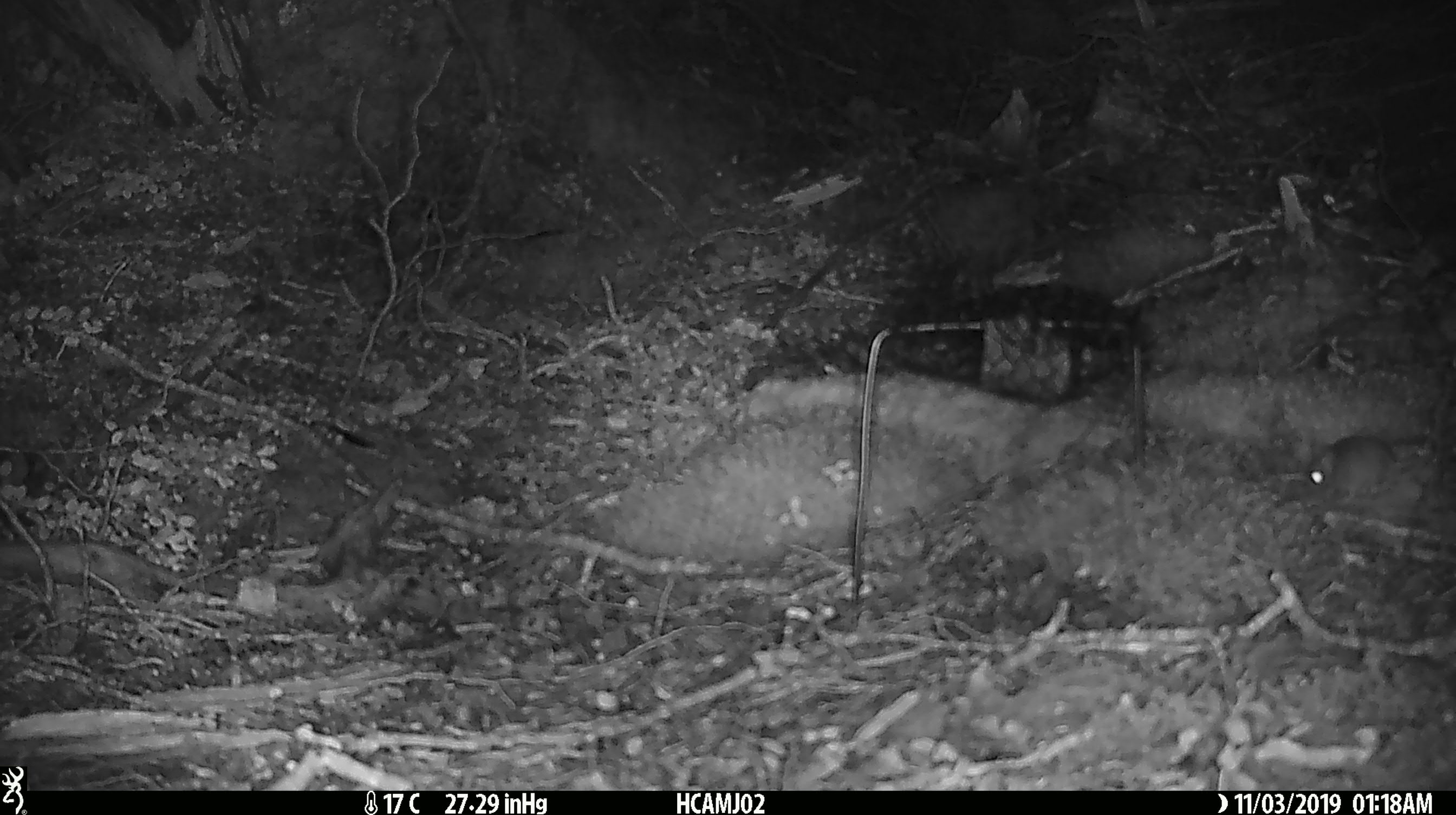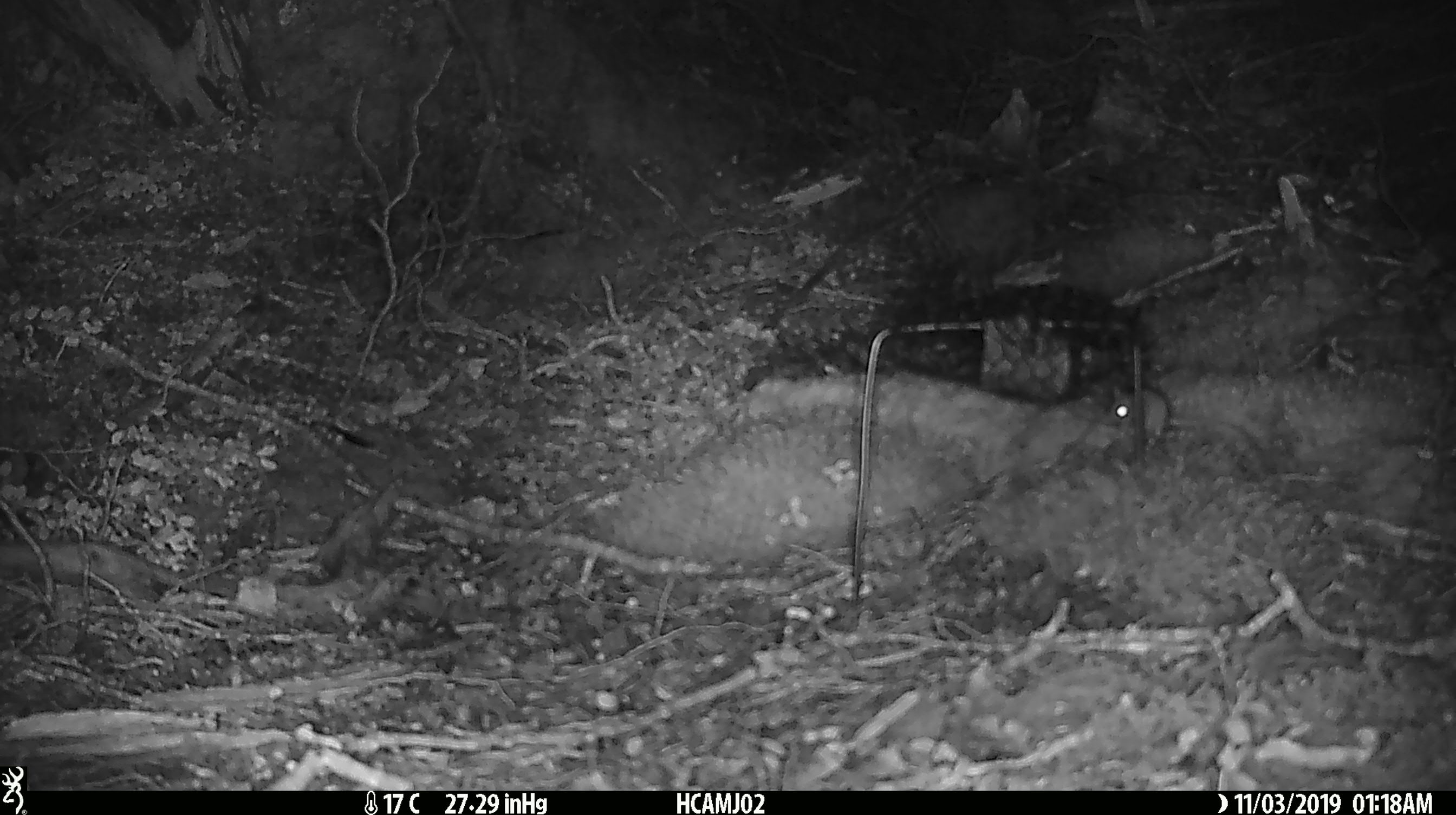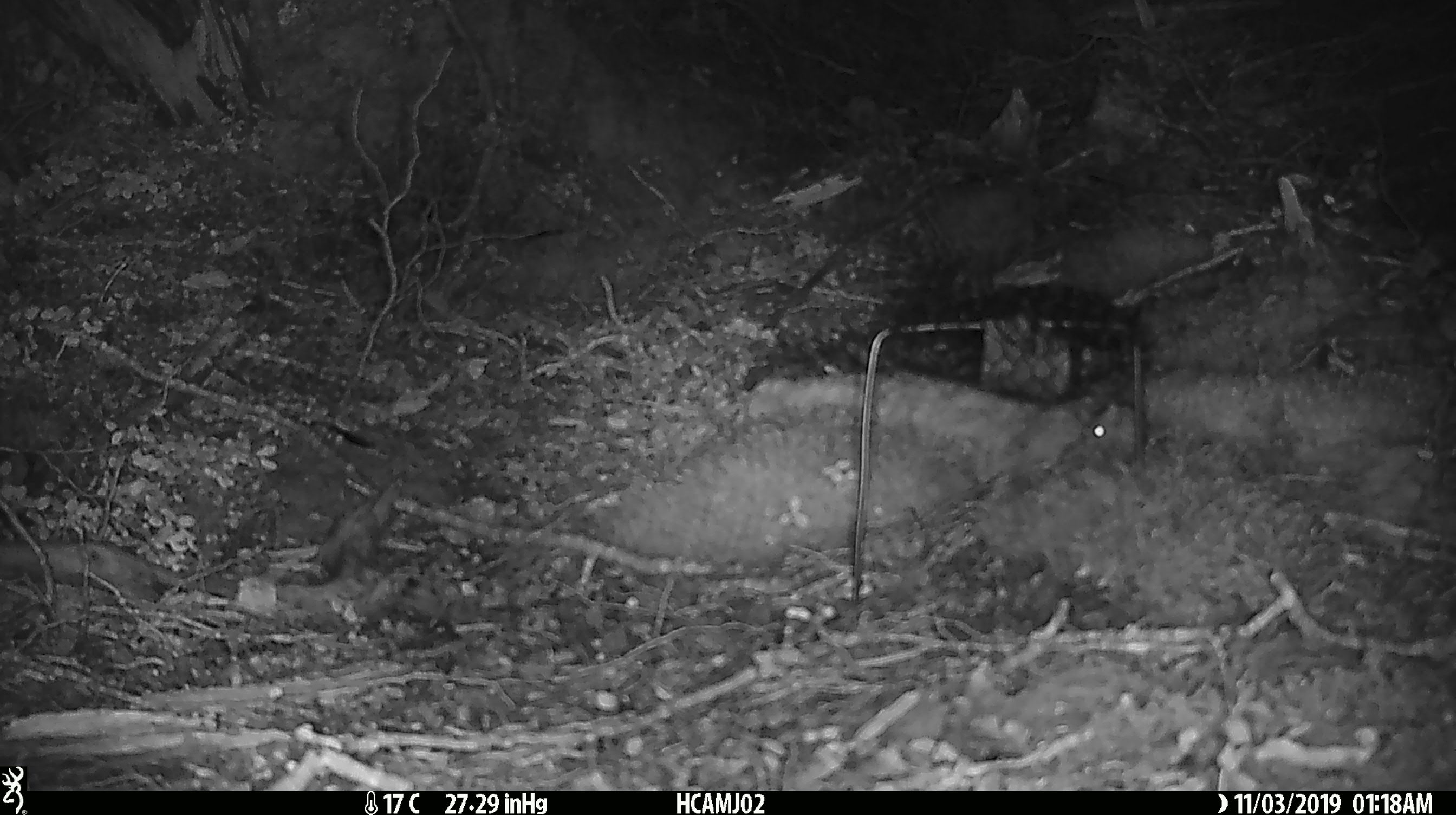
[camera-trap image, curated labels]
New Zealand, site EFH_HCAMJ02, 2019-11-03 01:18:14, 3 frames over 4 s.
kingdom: Animalia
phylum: Chordata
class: Mammalia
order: Rodentia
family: Muridae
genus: Mus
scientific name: Mus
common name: mouse